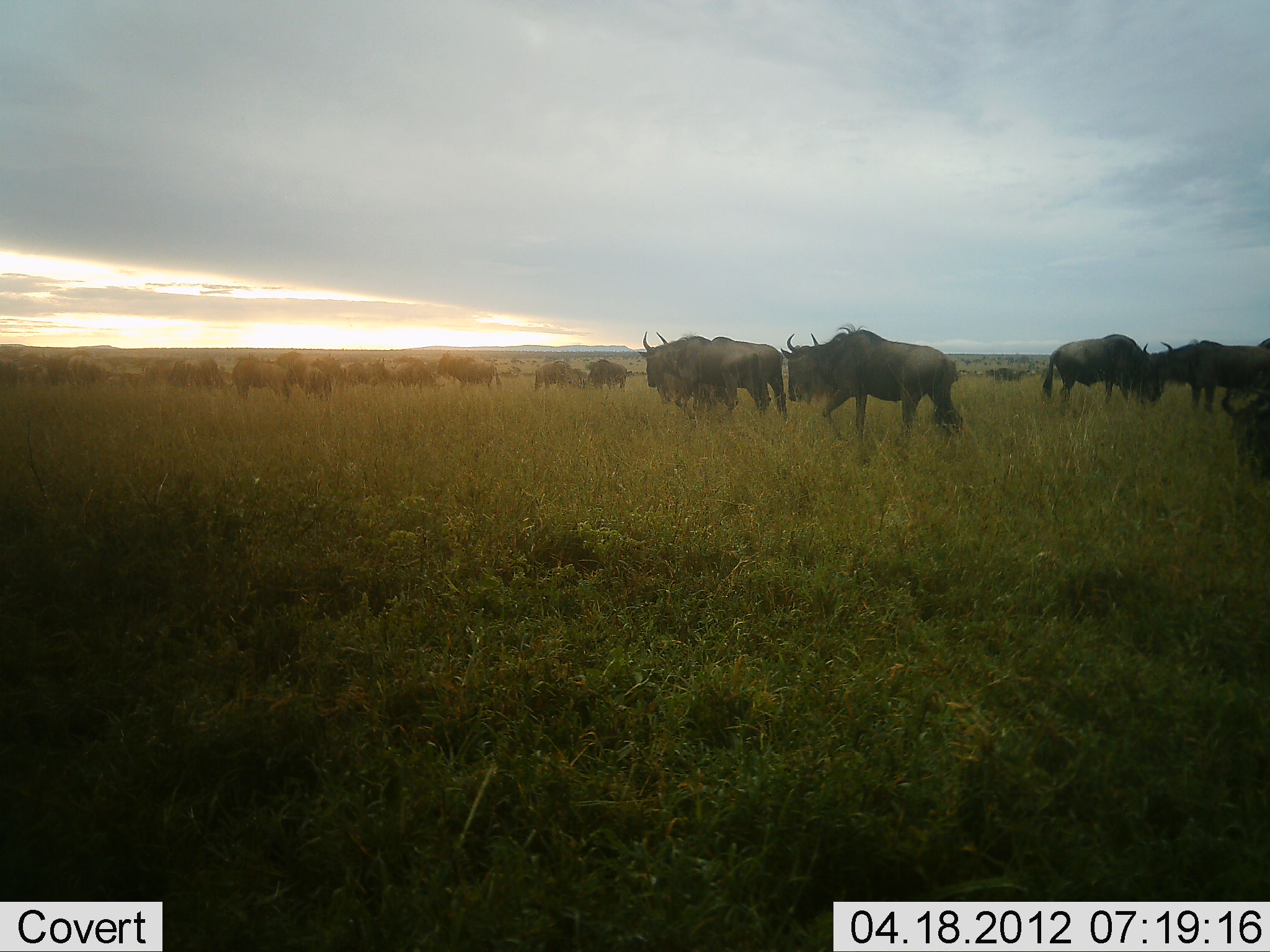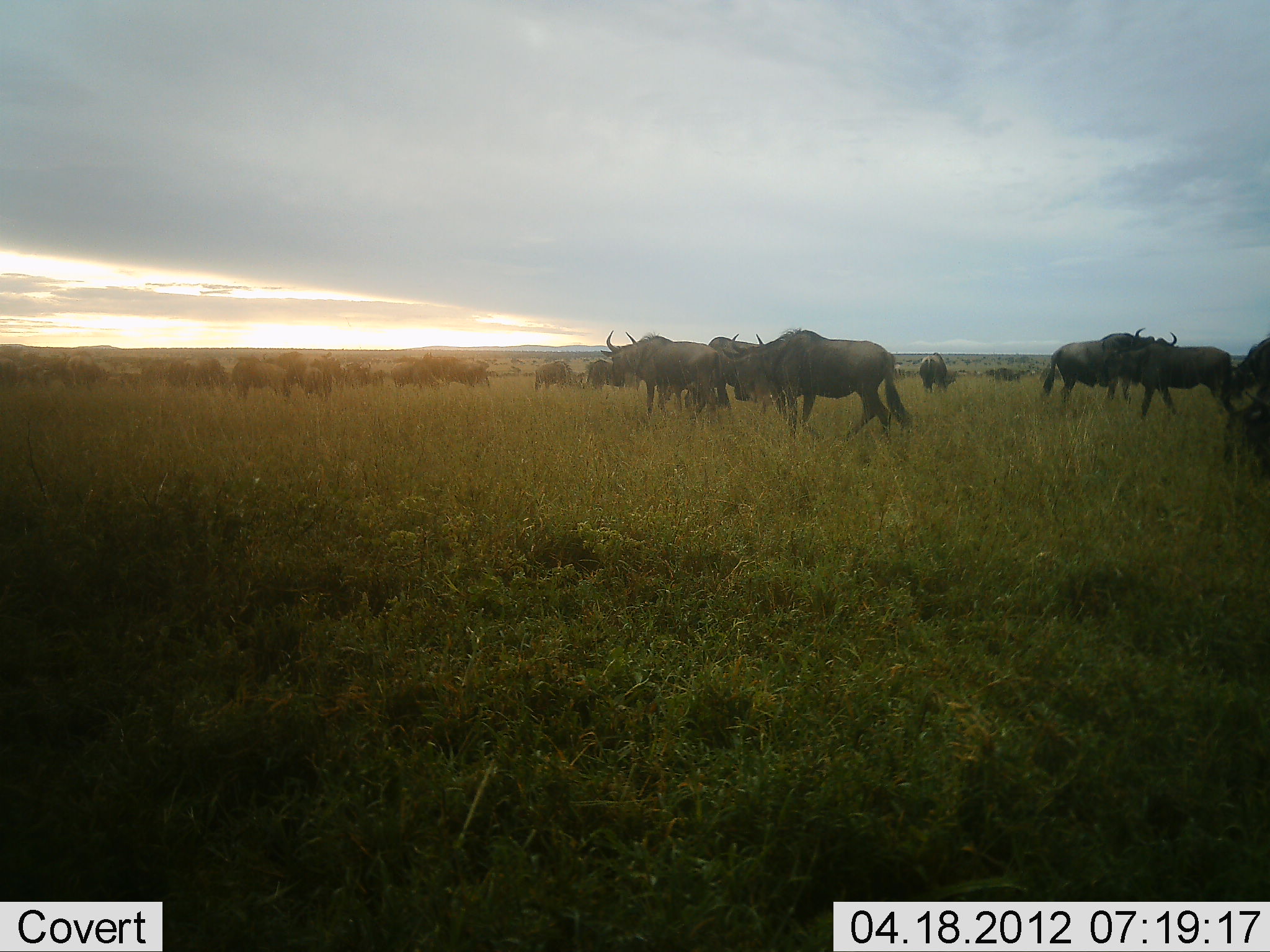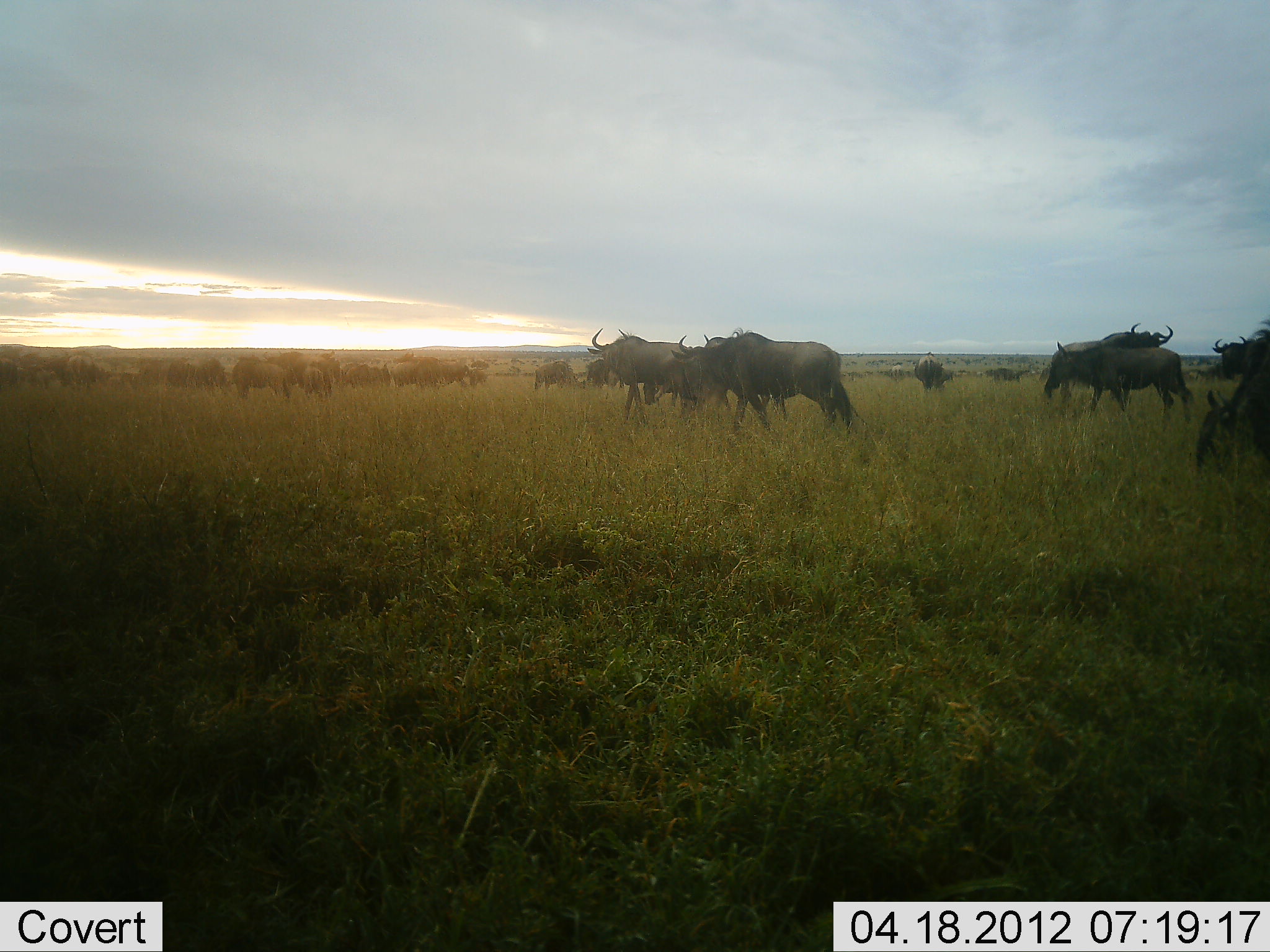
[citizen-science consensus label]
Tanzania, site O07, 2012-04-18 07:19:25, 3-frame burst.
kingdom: Animalia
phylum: Chordata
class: Mammalia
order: Artiodactyla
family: Bovidae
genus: Connochaetes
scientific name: Connochaetes taurinus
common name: blue wildebeest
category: wildebeest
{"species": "wildebeest (blue wildebeest) (Connochaetes taurinus)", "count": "11-50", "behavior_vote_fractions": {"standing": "48%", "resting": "0%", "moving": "81%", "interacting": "5%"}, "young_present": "0%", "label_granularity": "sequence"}